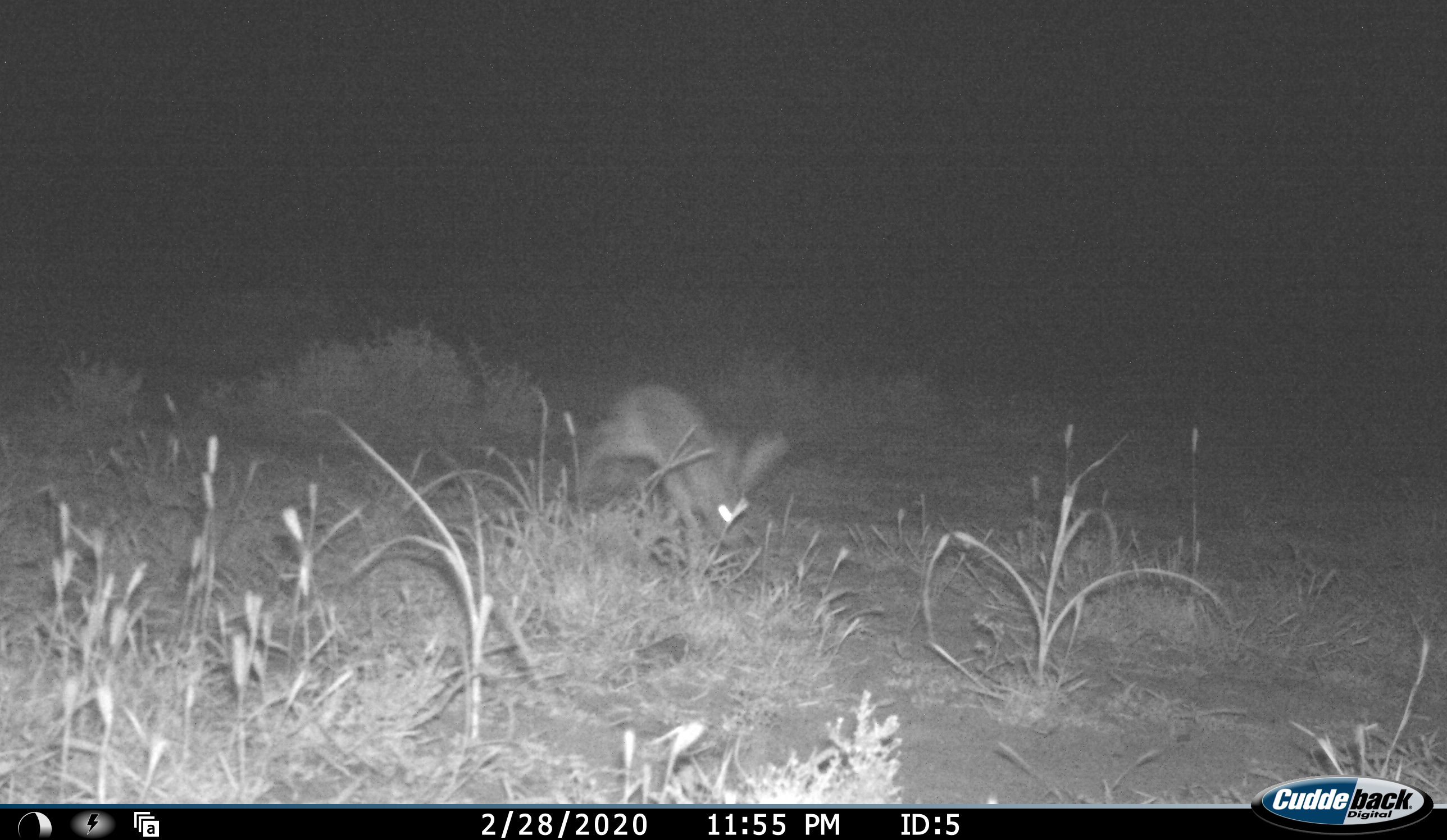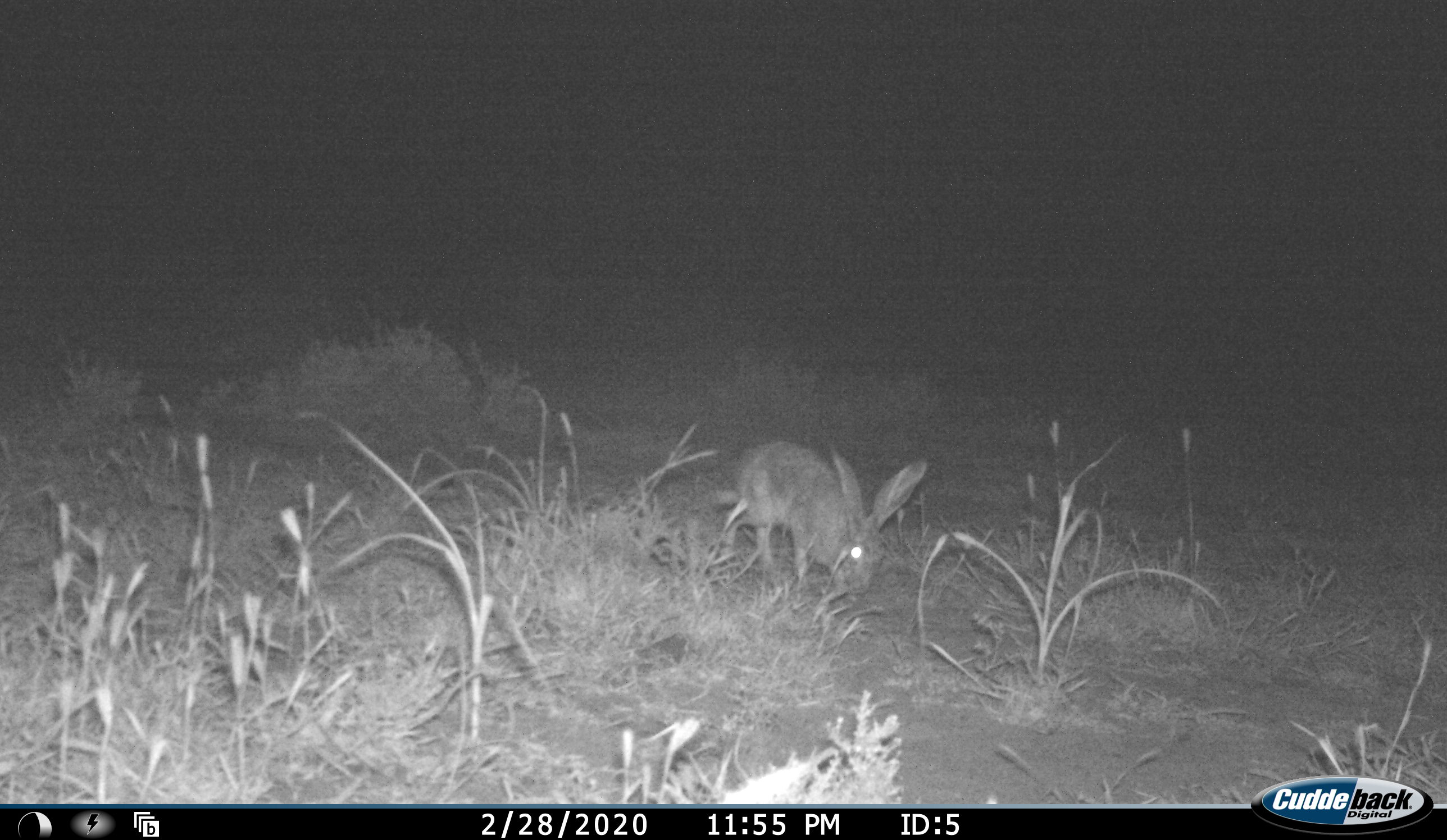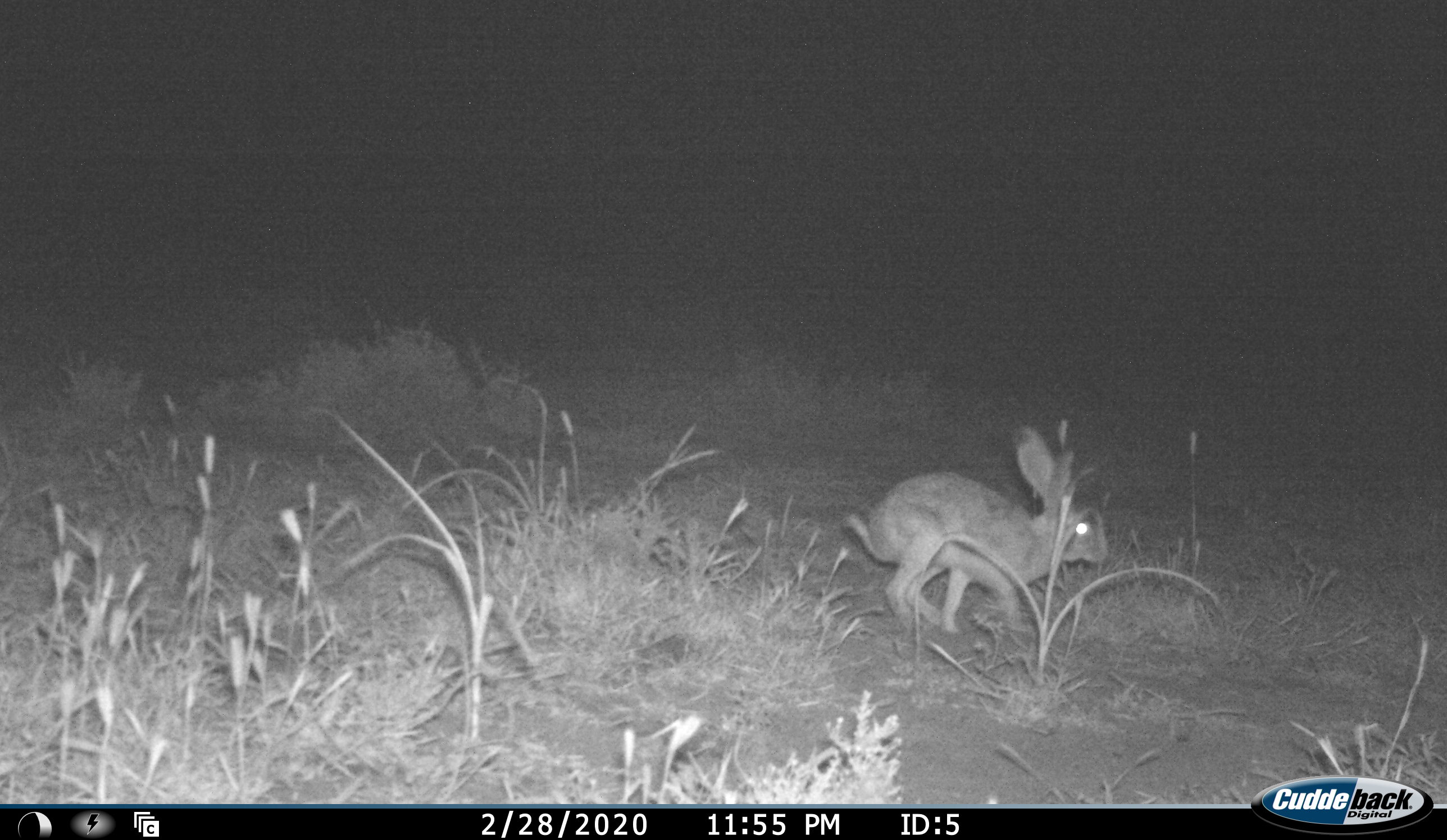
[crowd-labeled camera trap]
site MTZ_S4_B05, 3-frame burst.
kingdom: Animalia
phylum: Chordata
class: Mammalia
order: Lagomorpha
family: Leporidae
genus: Lepus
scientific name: Lepus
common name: hare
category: hareunknown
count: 1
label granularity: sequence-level